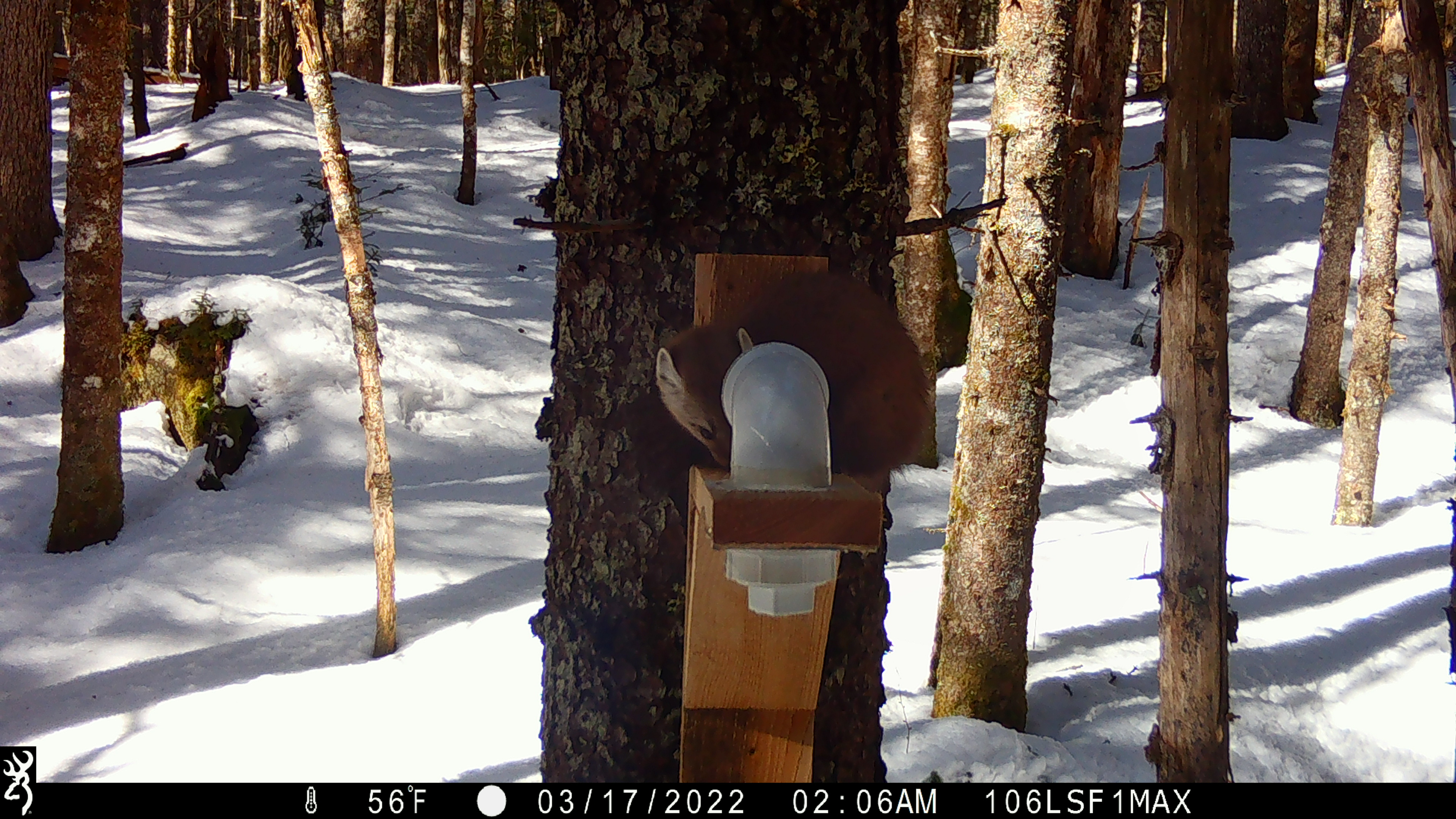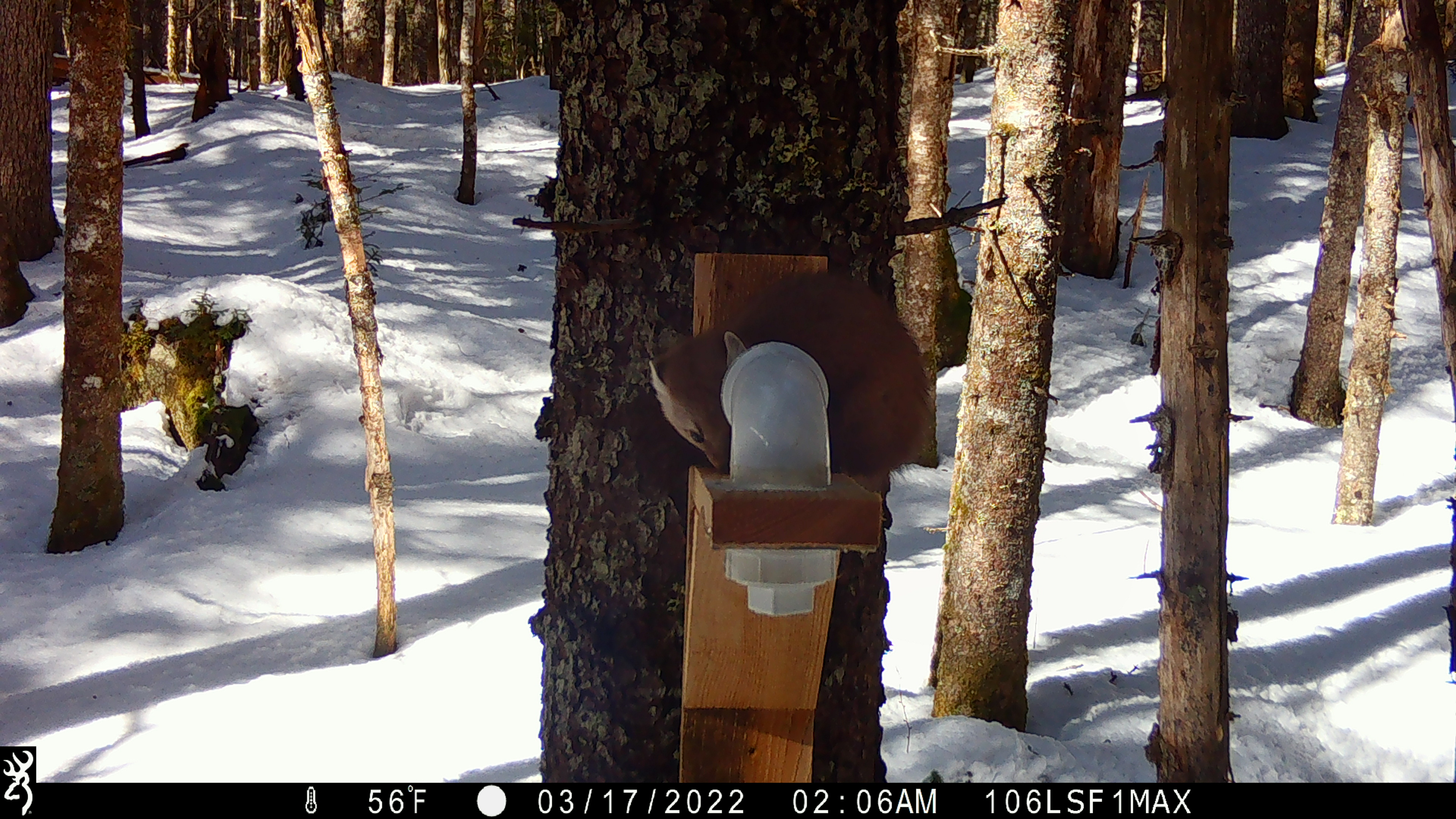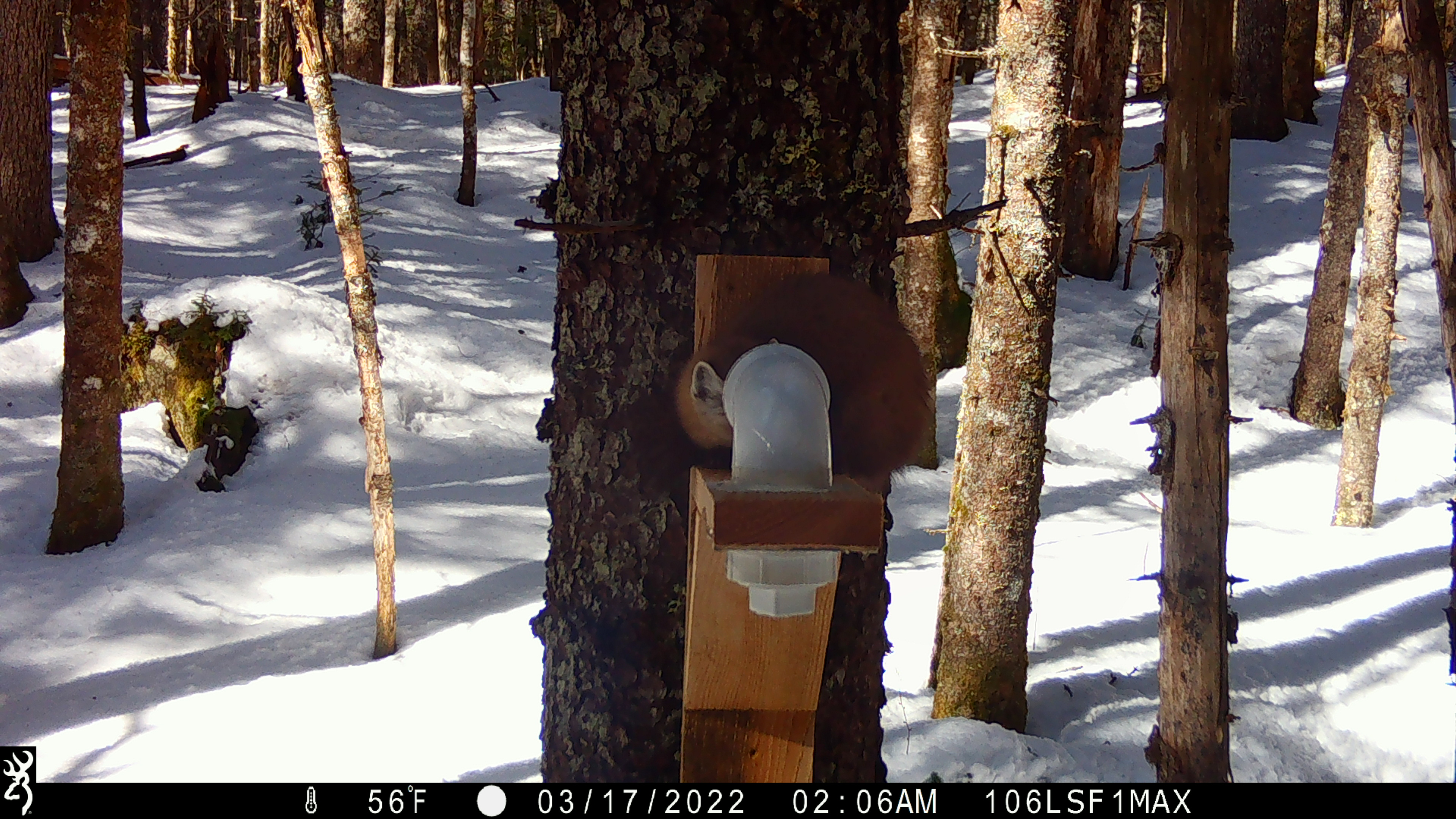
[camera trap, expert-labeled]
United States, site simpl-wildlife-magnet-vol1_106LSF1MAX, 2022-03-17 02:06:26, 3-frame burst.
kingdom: Animalia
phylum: Chordata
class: Mammalia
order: Carnivora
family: Mustelidae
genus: Martes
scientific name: Martes americana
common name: american marten